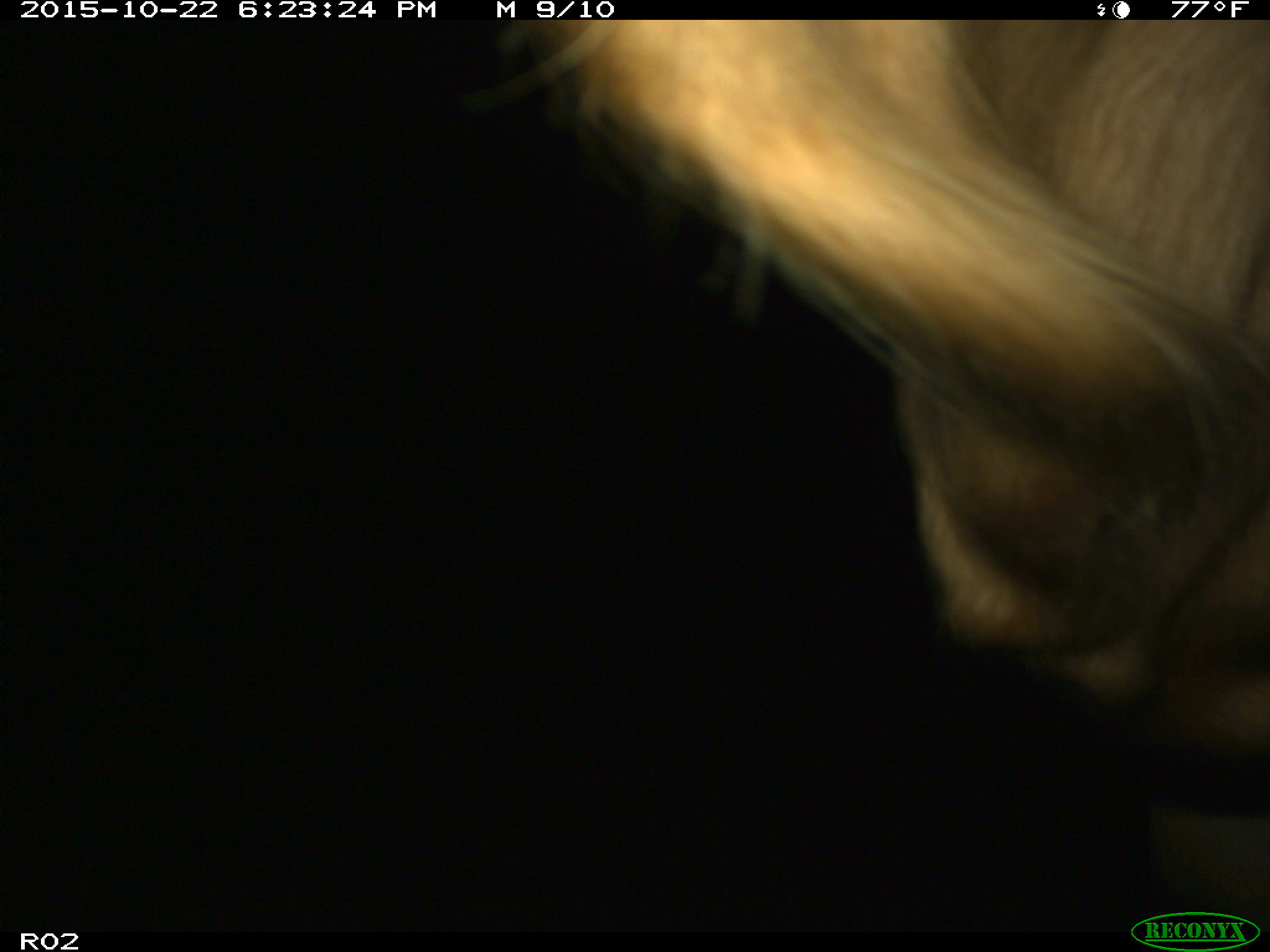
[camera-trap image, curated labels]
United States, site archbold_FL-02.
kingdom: Animalia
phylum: Chordata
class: Mammalia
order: Artiodactyla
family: Bovidae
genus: Bos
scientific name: Bos taurus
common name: domestic cow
Bos taurus (domestic cow).